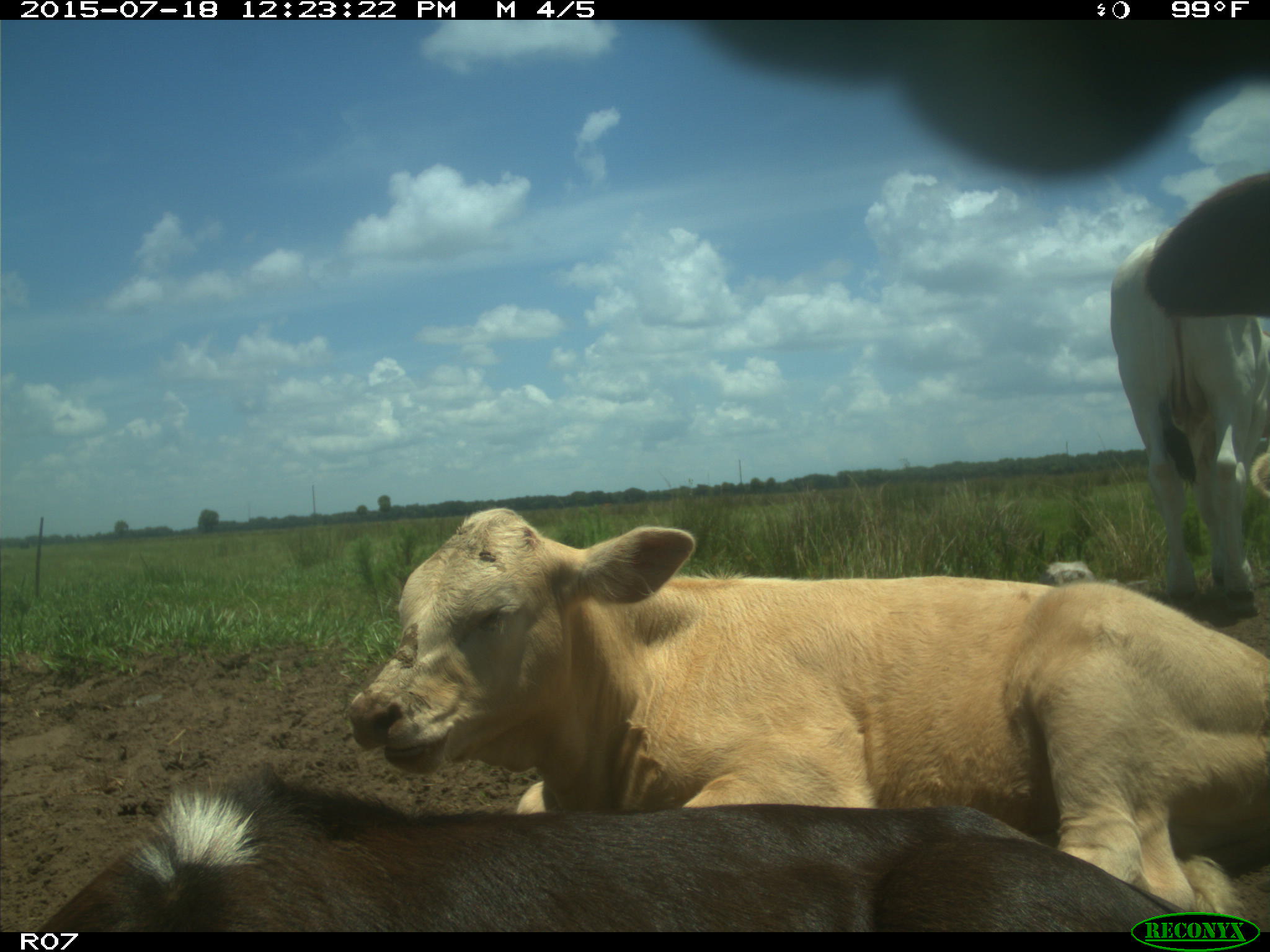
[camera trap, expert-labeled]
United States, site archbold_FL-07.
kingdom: Animalia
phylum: Chordata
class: Mammalia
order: Artiodactyla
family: Bovidae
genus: Bos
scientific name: Bos taurus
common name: domestic cow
Bos taurus (domestic cow).